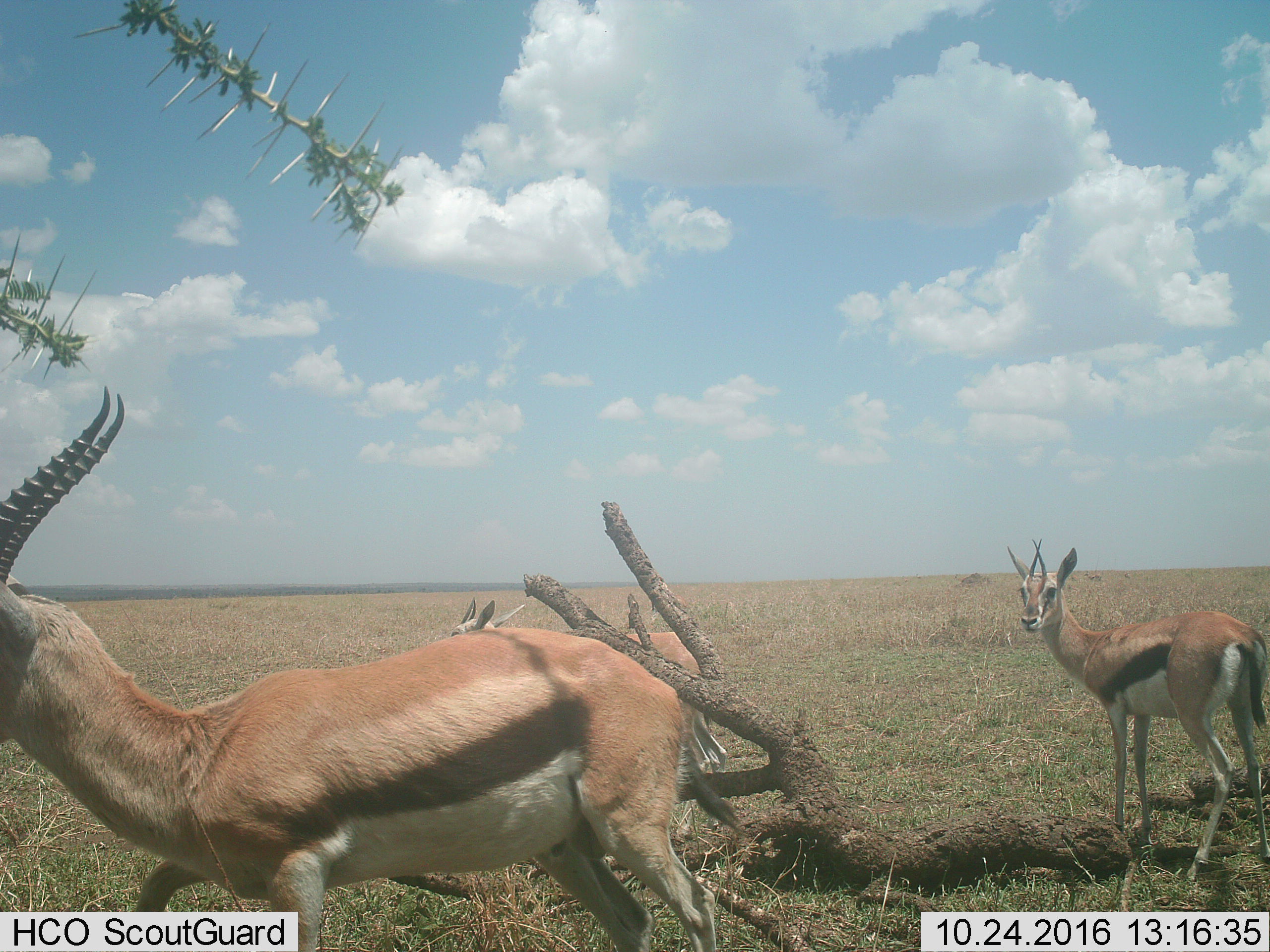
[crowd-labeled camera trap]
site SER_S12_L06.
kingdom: Animalia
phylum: Chordata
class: Mammalia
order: Artiodactyla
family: Bovidae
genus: Eudorcas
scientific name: Eudorcas thomsonii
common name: thomson's gazelle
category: gazellethomsons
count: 3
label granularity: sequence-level